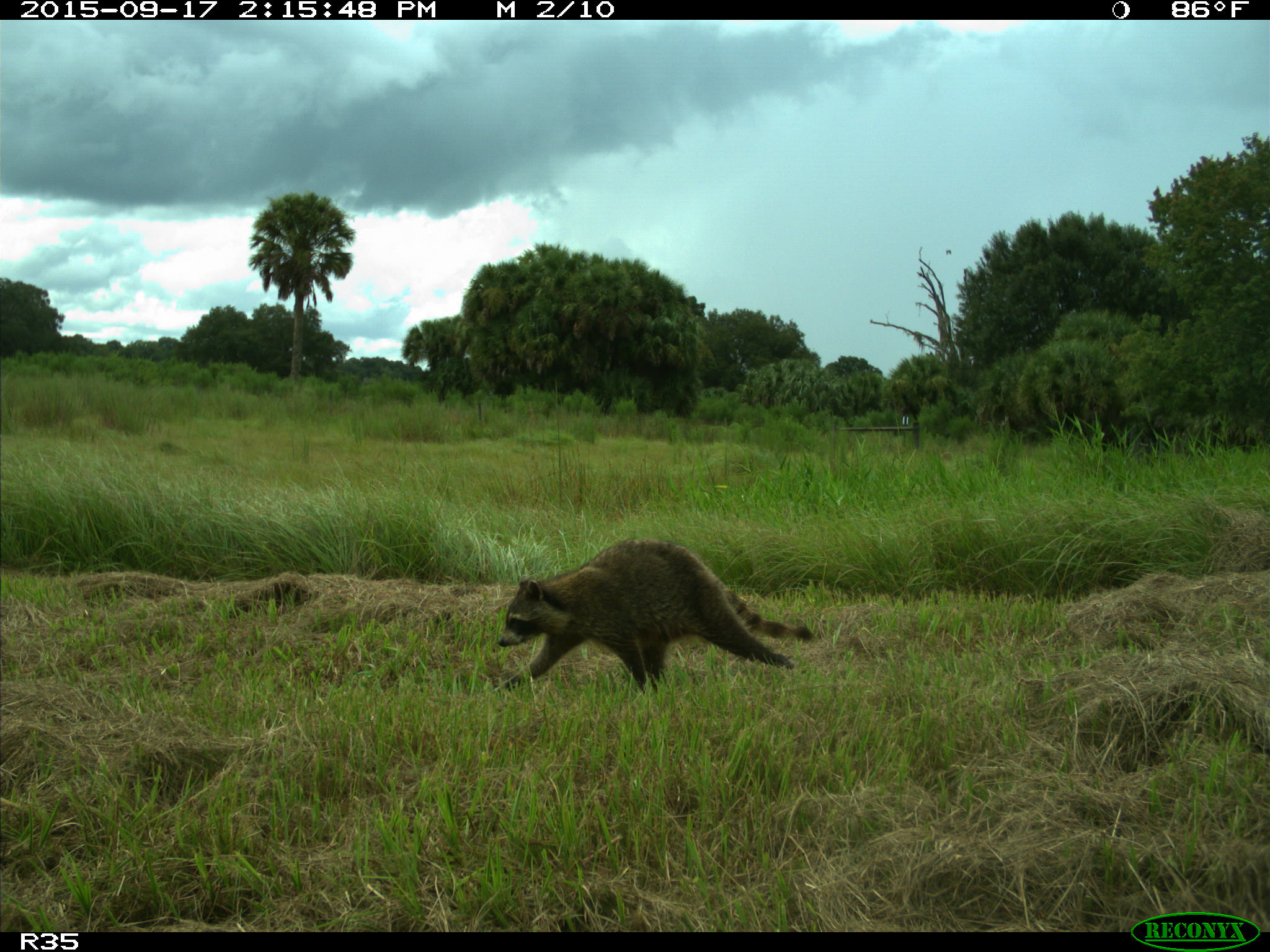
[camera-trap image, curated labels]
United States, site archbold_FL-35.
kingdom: Animalia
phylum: Chordata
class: Mammalia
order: Carnivora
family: Procyonidae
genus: Procyon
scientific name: Procyon lotor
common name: common raccoon